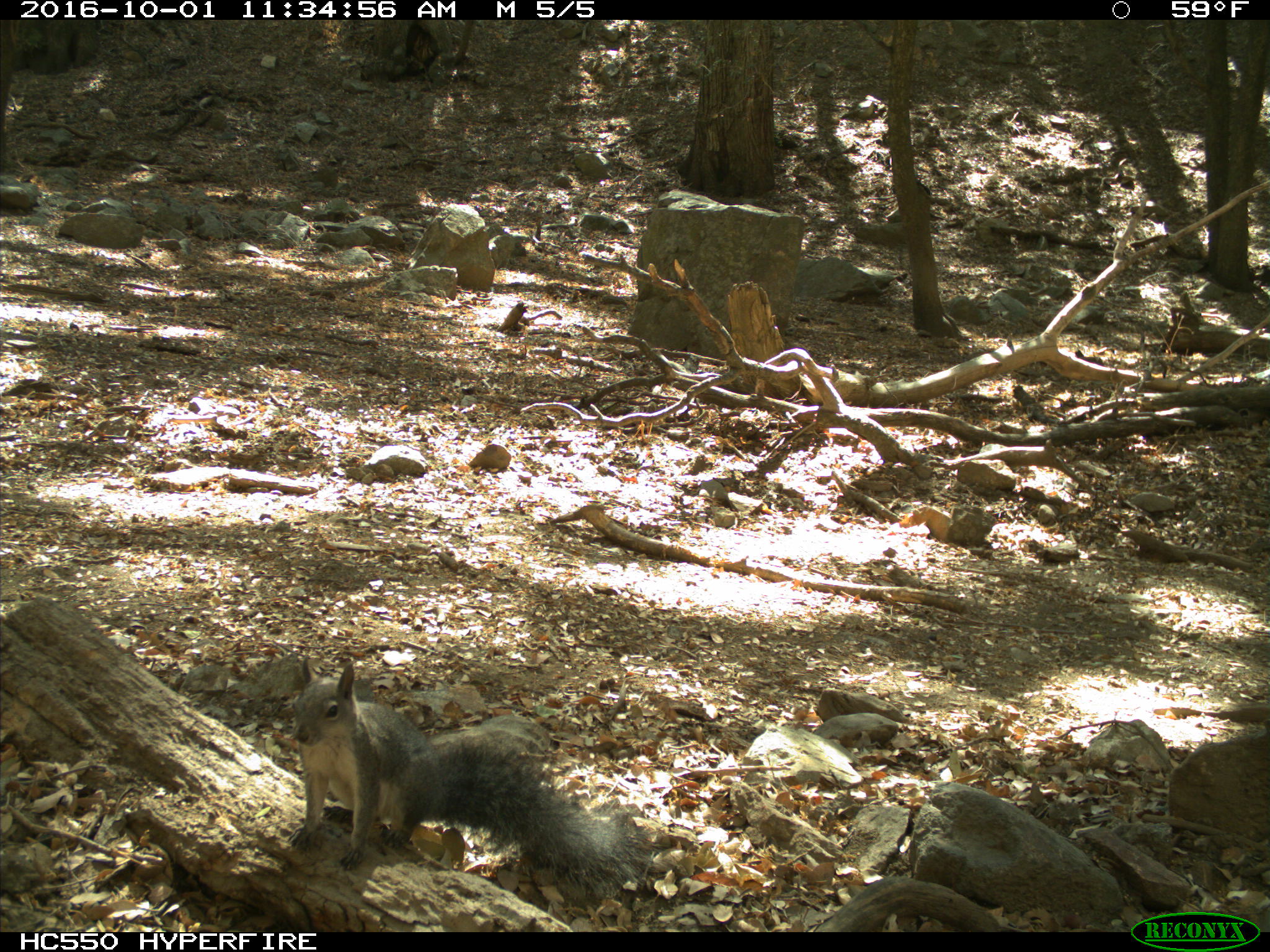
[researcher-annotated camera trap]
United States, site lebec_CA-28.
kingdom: Animalia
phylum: Chordata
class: Mammalia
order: Rodentia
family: Sciuridae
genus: Sciurus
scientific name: Sciurus carolinensis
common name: eastern gray squirrel